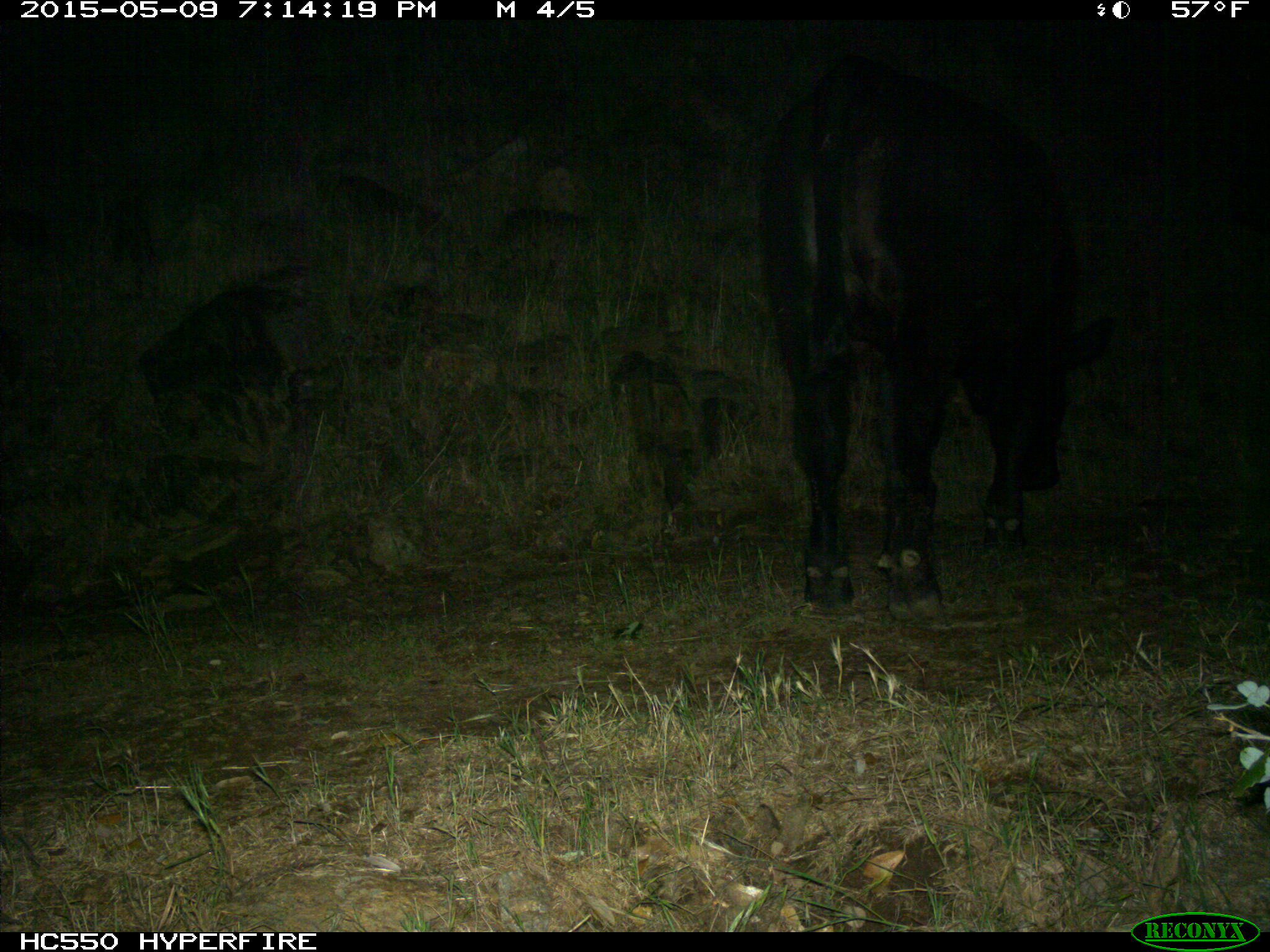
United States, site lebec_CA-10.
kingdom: Animalia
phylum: Chordata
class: Mammalia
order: Artiodactyla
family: Bovidae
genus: Bos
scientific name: Bos taurus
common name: domestic cow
Bos taurus (domestic cow).